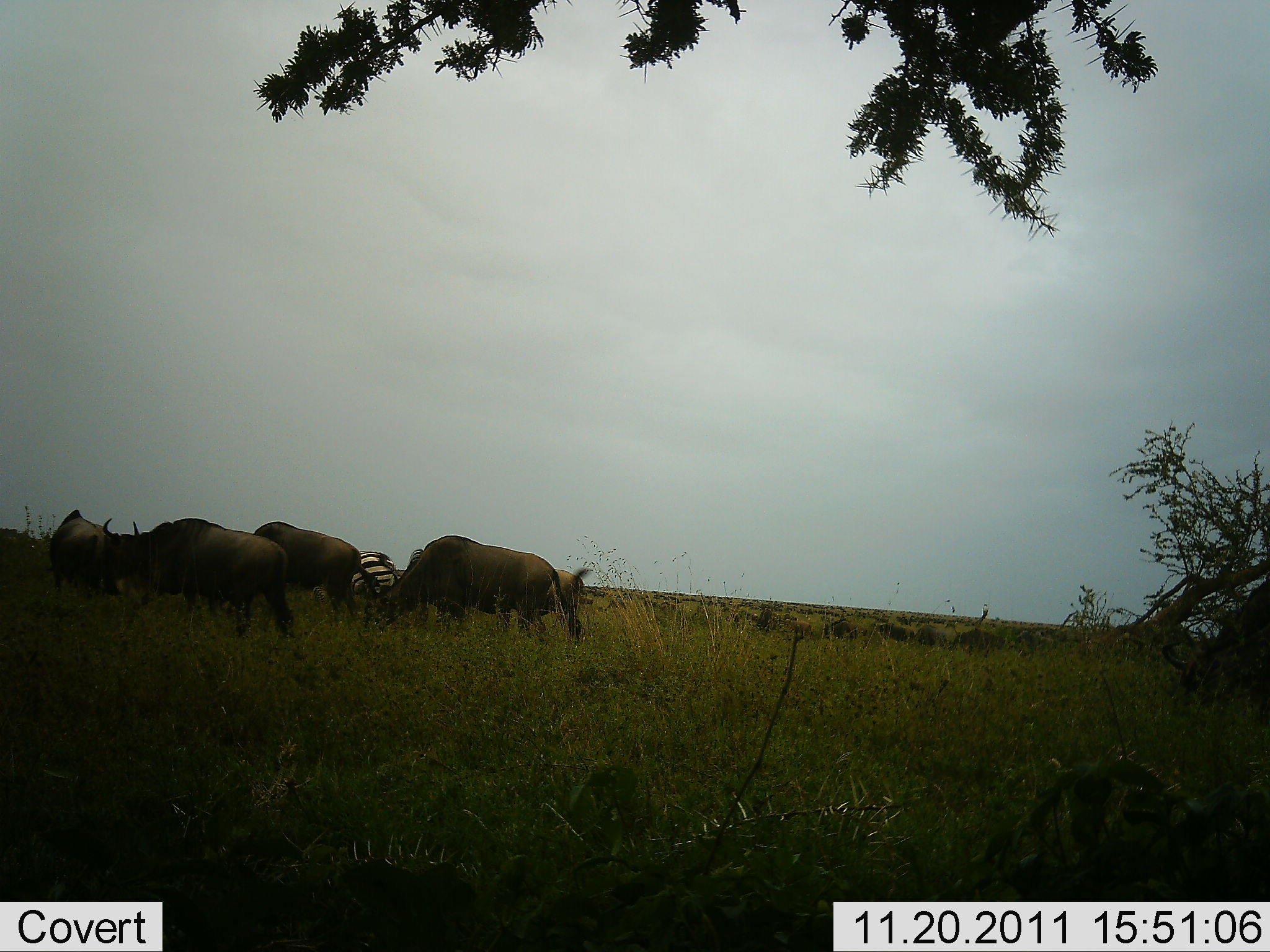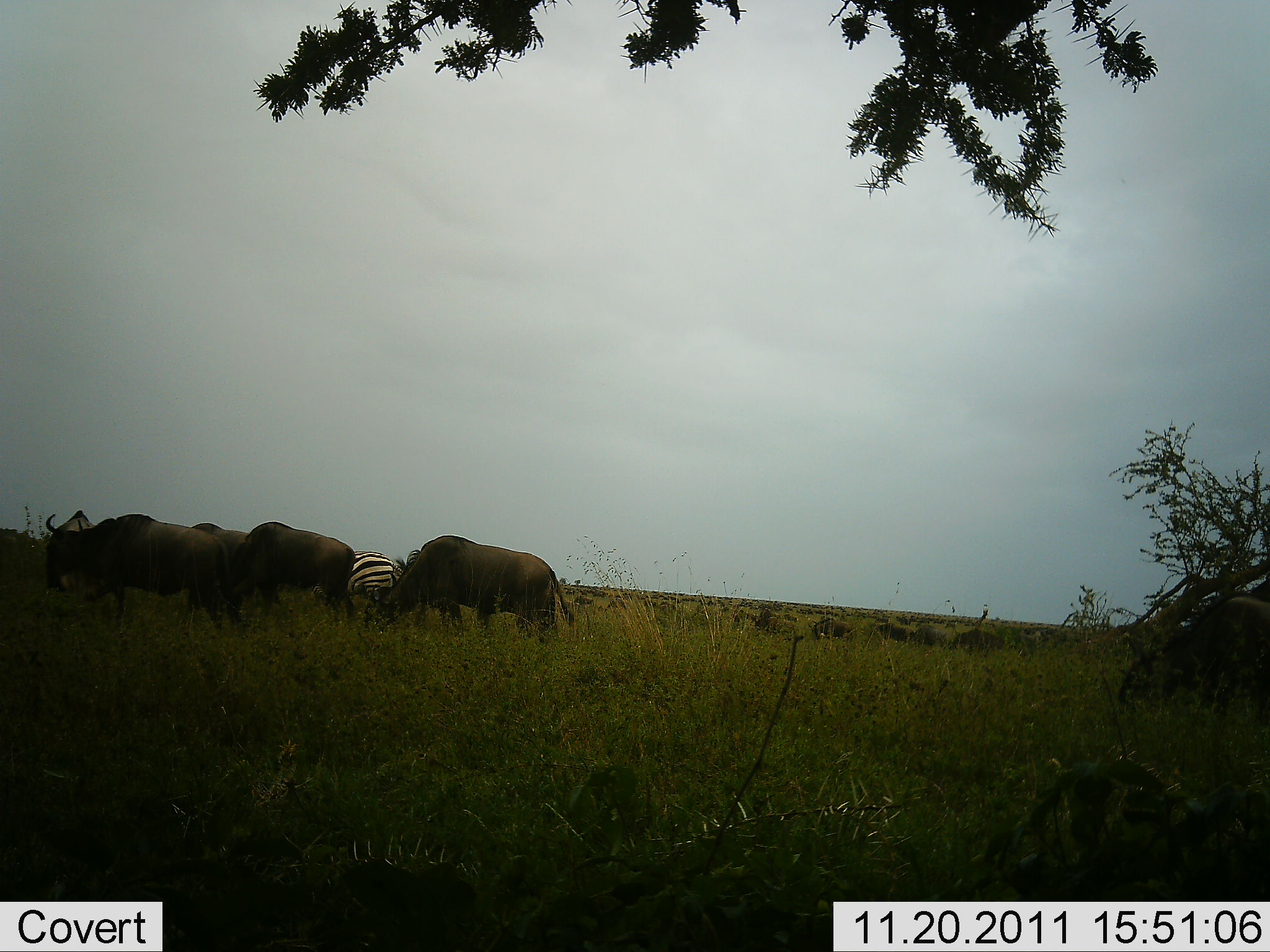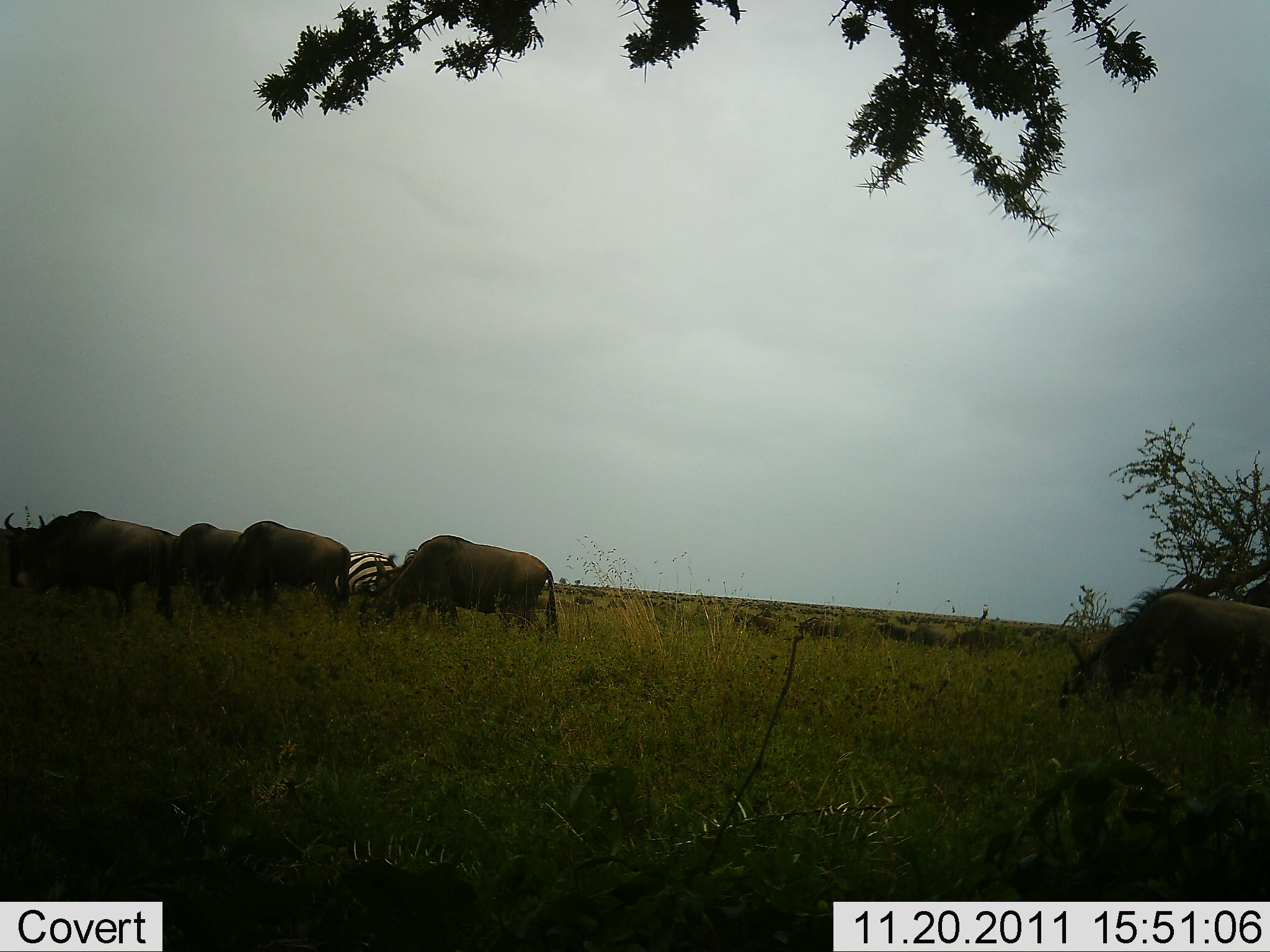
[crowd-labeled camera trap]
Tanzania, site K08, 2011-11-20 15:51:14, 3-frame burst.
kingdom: Animalia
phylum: Chordata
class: Mammalia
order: Artiodactyla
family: Bovidae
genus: Connochaetes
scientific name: Connochaetes taurinus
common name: blue wildebeest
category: wildebeest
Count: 7.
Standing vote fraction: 17%.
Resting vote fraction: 0%.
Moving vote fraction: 67%.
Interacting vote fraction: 0%.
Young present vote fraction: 0%.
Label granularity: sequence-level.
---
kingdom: Animalia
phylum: Chordata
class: Mammalia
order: Perissodactyla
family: Equidae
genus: Equus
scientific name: Equus quagga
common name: plains zebra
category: zebra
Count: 1.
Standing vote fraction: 36%.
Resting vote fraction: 0%.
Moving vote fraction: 29%.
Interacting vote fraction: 0%.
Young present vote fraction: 0%.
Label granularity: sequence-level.